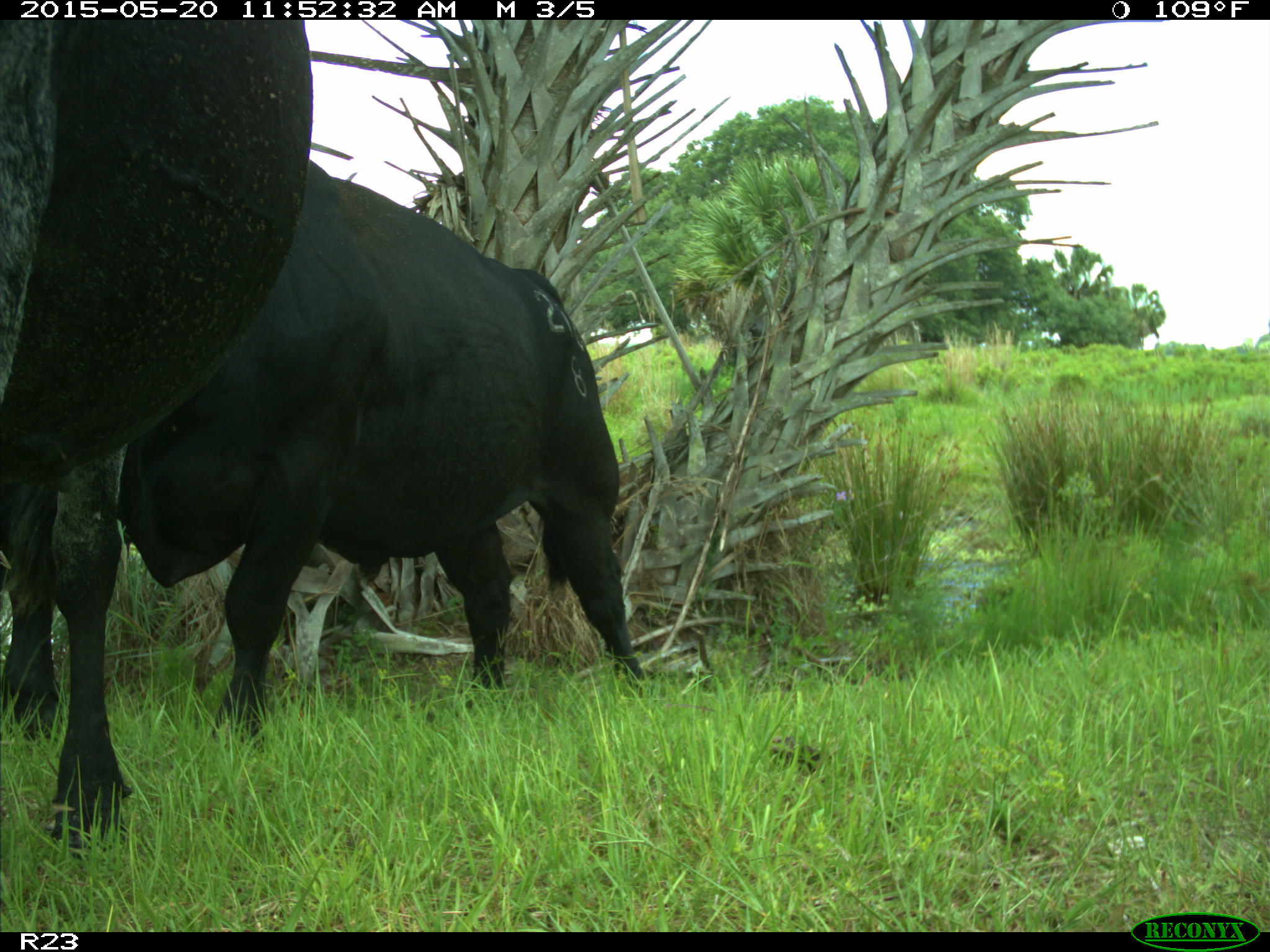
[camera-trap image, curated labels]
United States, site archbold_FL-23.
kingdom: Animalia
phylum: Chordata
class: Mammalia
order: Artiodactyla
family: Suidae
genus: Sus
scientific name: Sus scrofa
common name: wild boar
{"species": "Sus scrofa (wild boar)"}